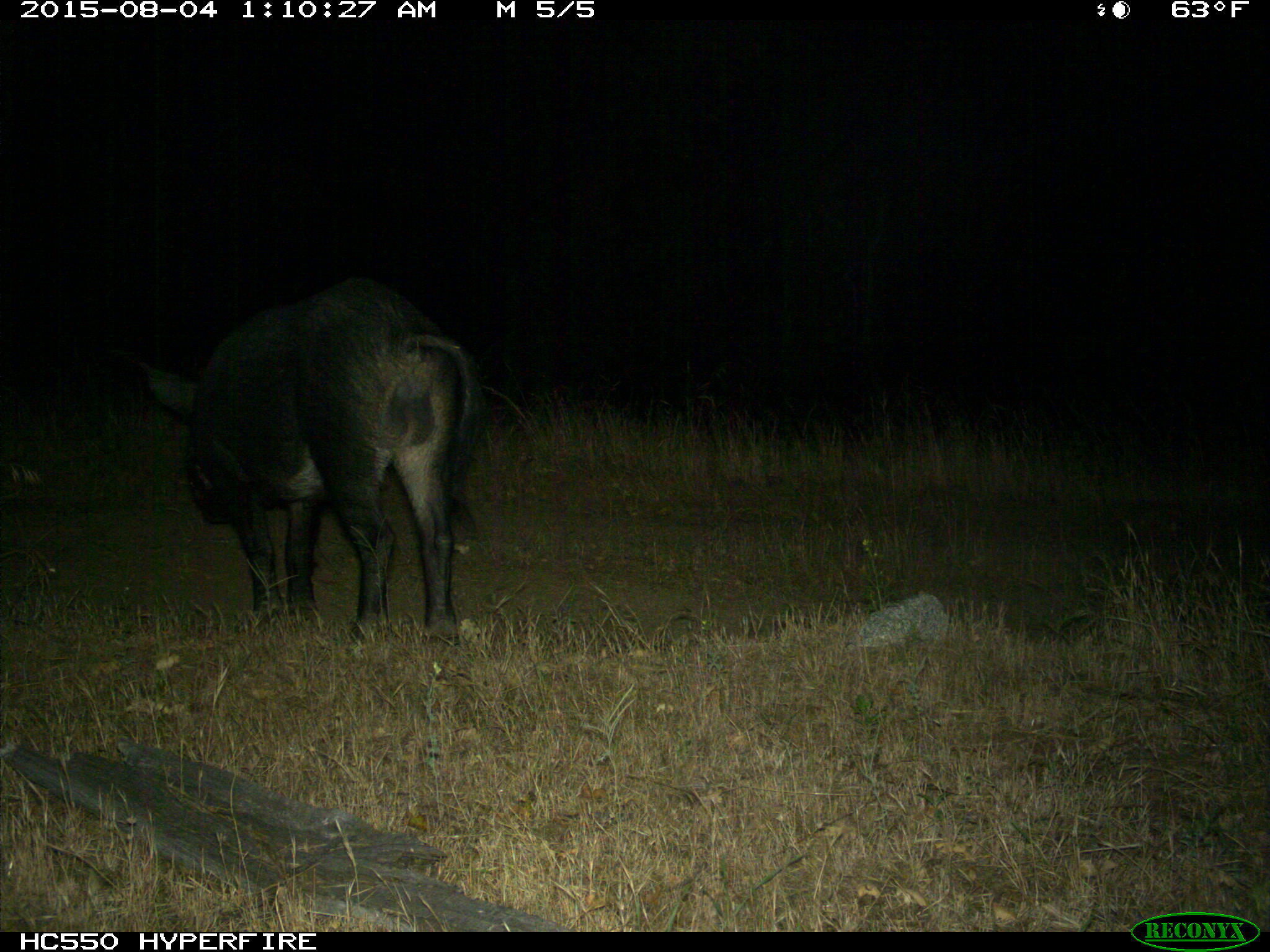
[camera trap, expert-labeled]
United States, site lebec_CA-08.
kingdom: Animalia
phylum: Chordata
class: Mammalia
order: Artiodactyla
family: Suidae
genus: Sus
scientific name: Sus scrofa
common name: wild boar